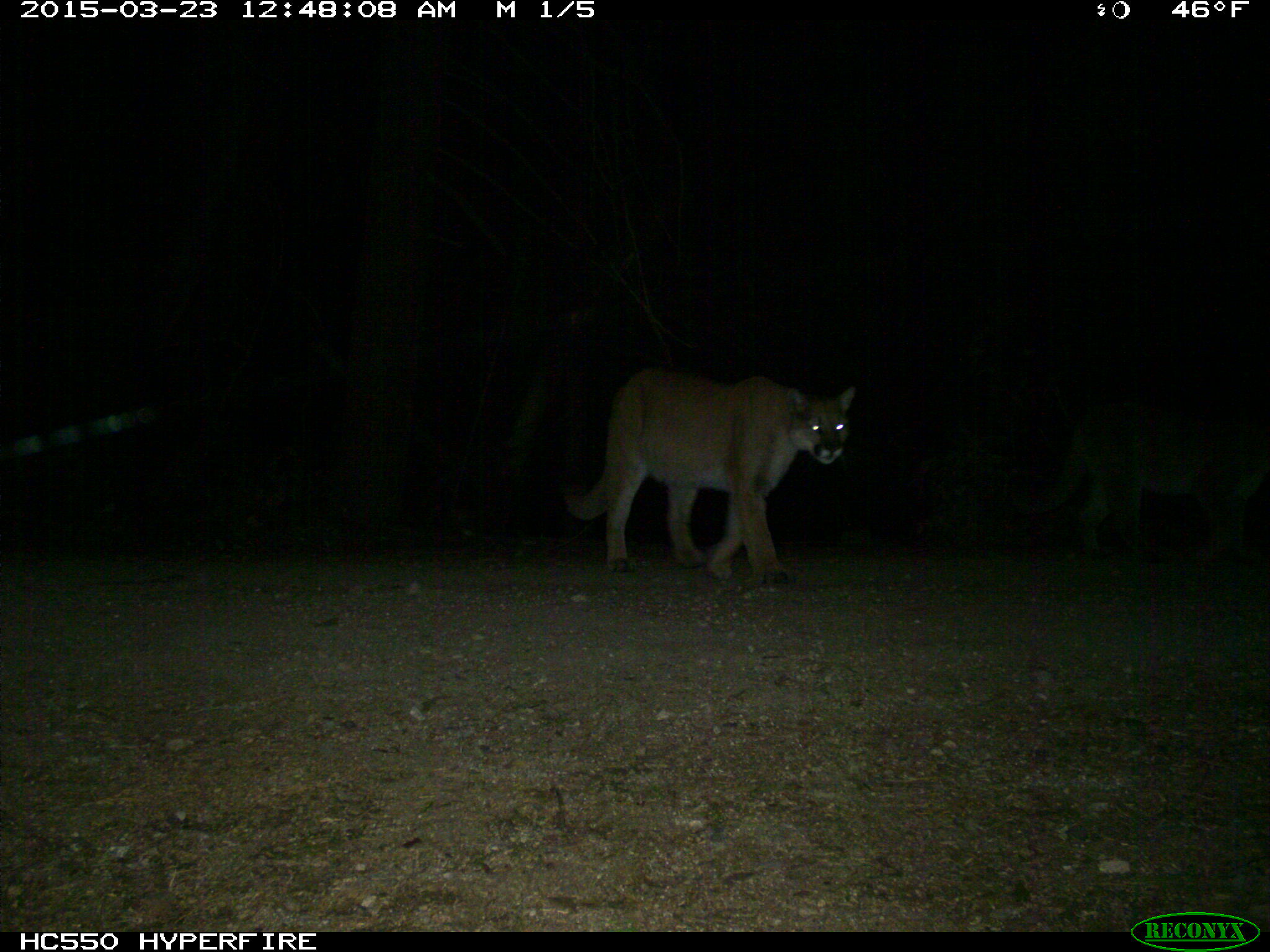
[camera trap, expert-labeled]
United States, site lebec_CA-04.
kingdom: Animalia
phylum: Chordata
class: Mammalia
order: Carnivora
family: Felidae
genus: Puma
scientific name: Puma concolor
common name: mountain lion